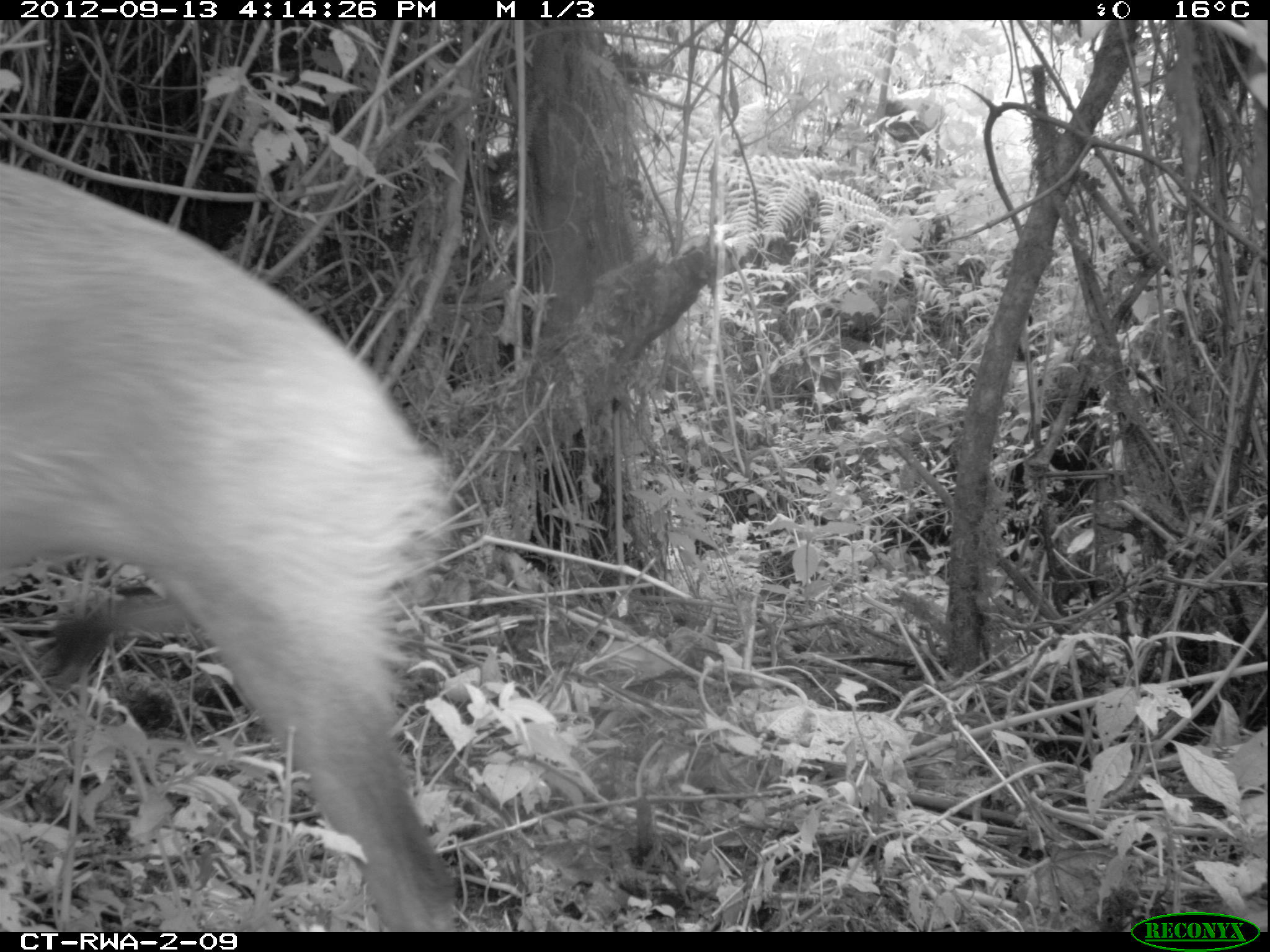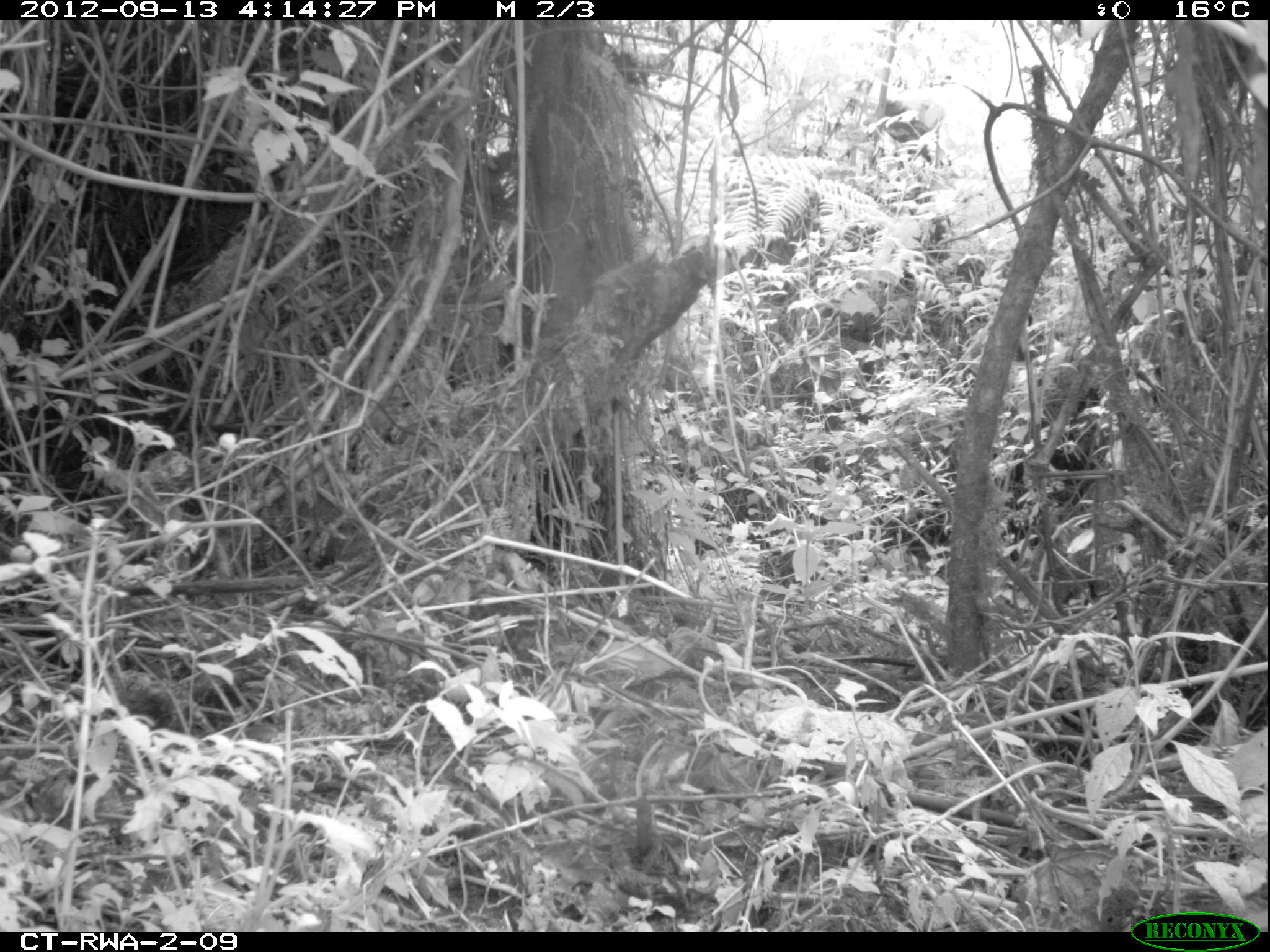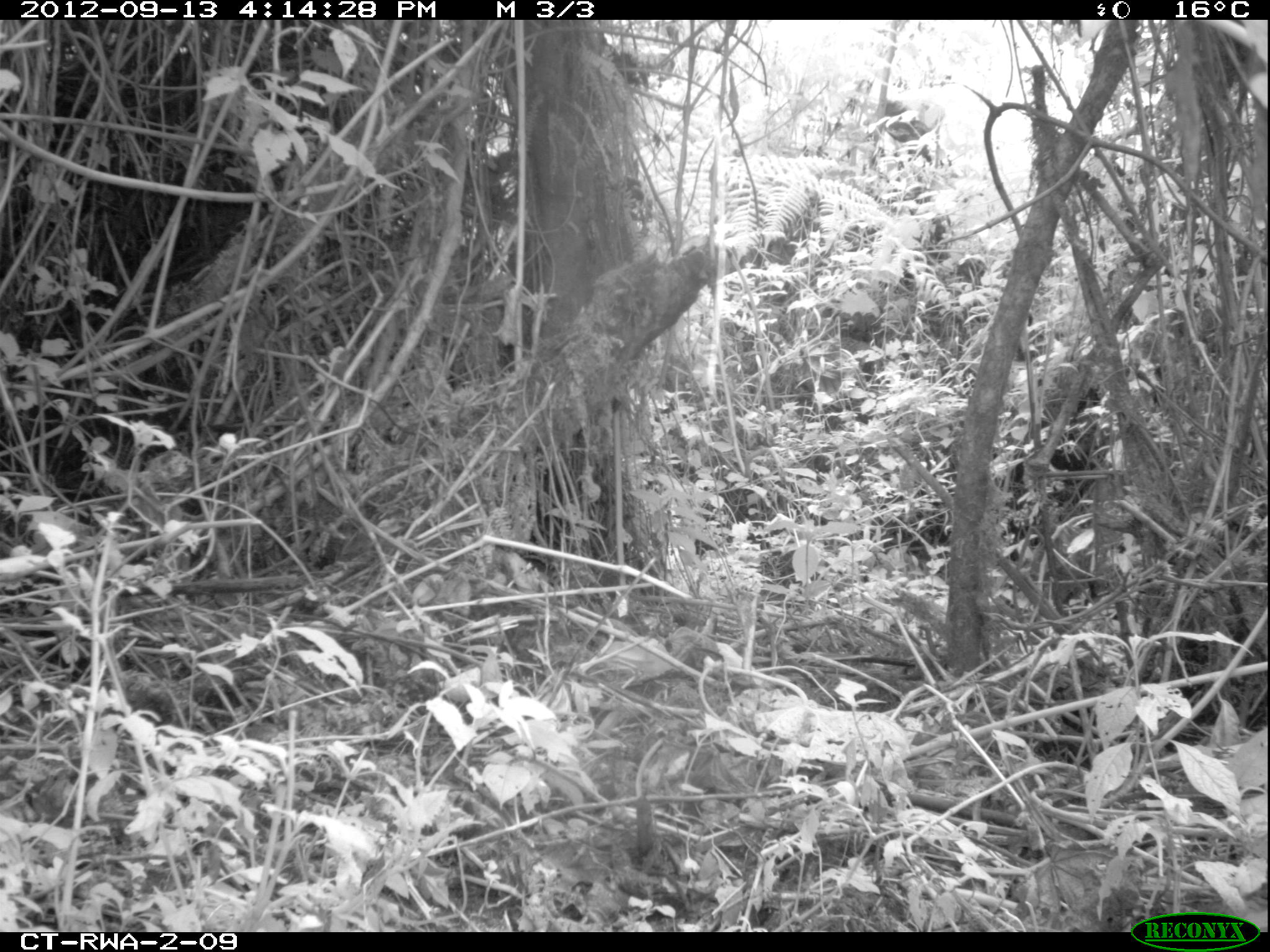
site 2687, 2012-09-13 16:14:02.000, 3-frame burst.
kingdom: Animalia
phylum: Chordata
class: Mammalia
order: Artiodactyla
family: Bovidae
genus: Cephalophus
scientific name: Cephalophus nigrifrons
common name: black-fronted duiker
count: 1